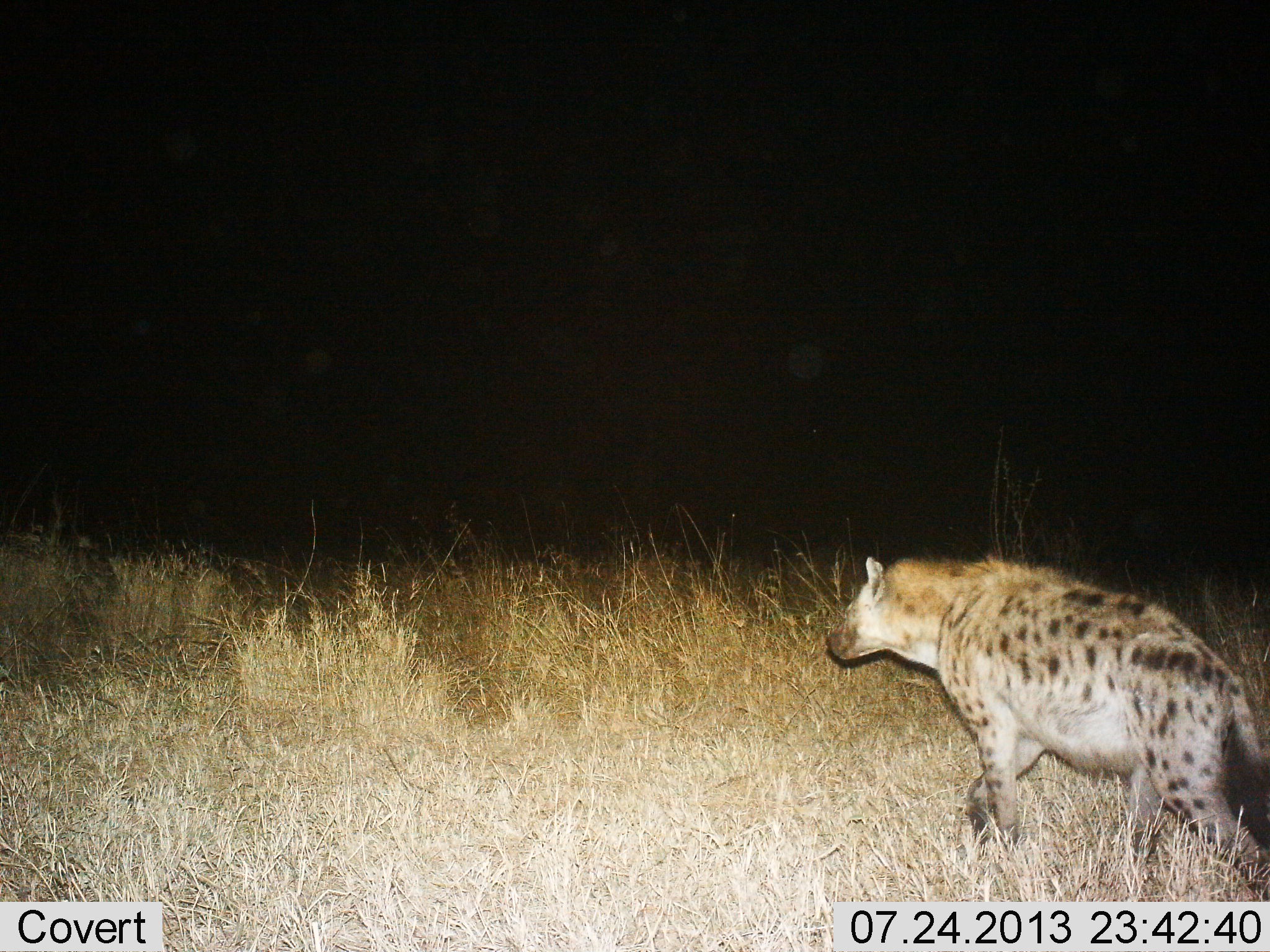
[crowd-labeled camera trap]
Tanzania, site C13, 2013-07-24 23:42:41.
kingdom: Animalia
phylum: Chordata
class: Mammalia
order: Carnivora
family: Hyaenidae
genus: Crocuta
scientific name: Crocuta crocuta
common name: spotted hyena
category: hyenaspotted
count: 1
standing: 7%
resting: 0%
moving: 96%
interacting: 0%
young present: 0%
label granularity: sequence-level